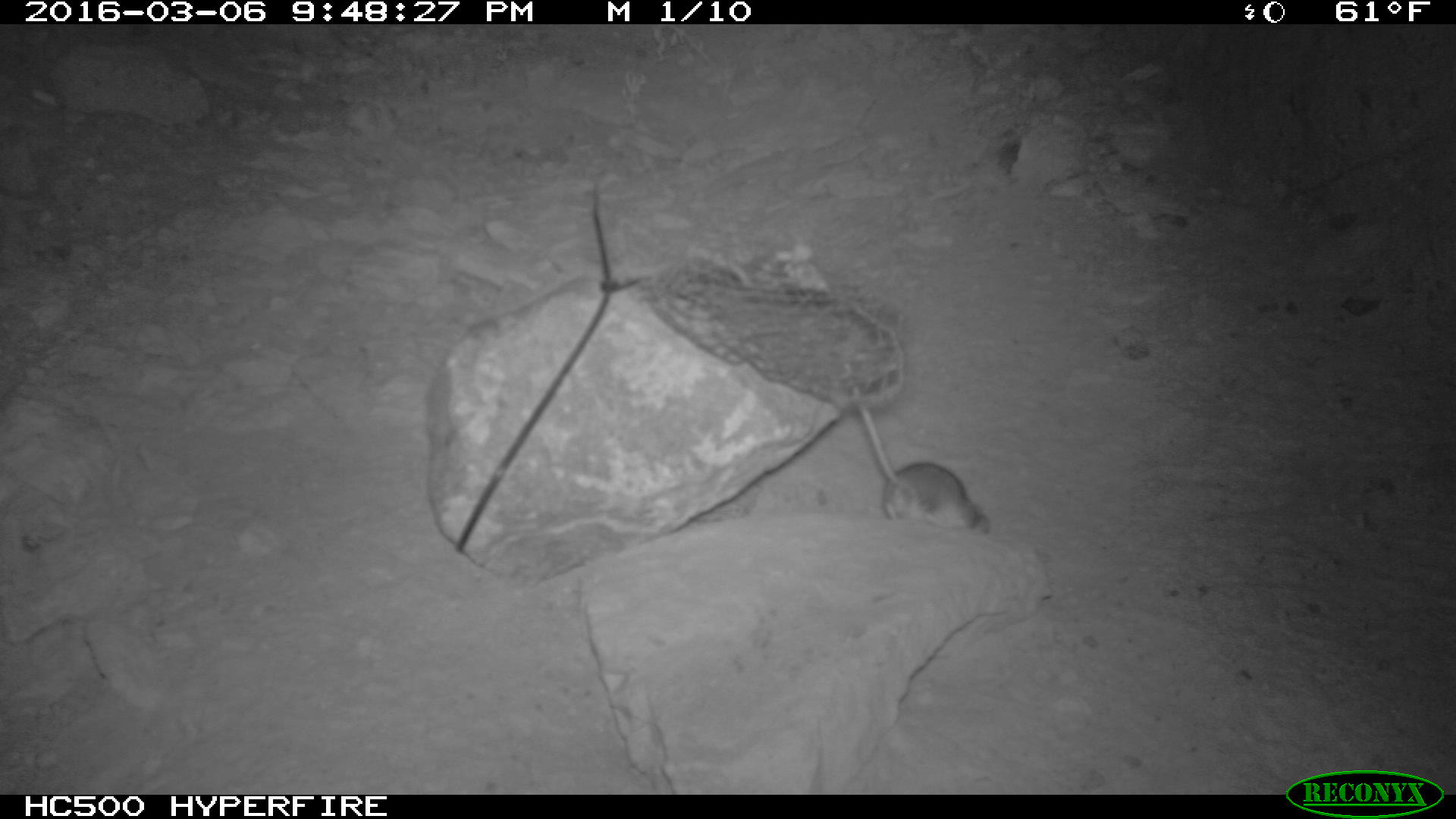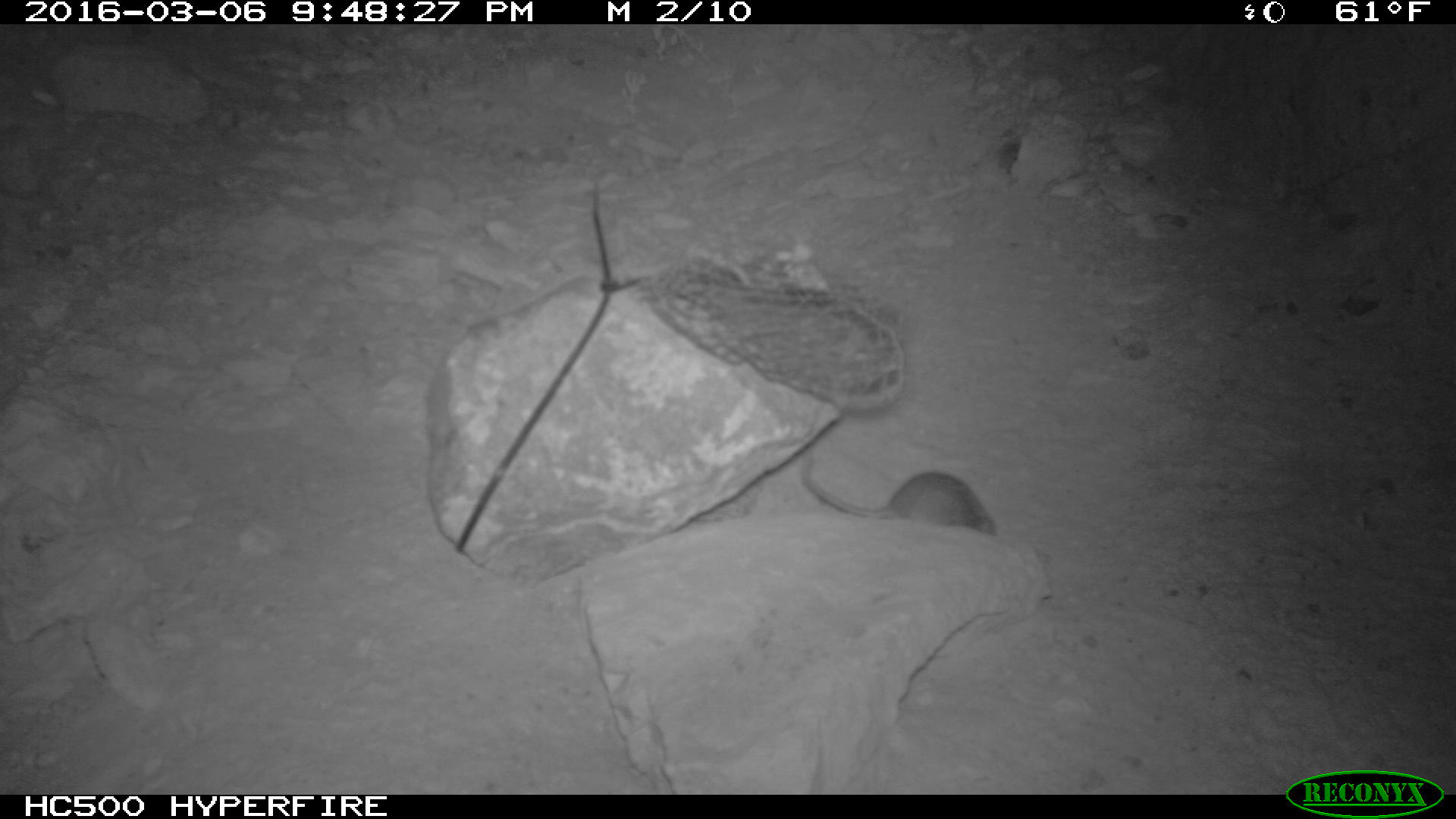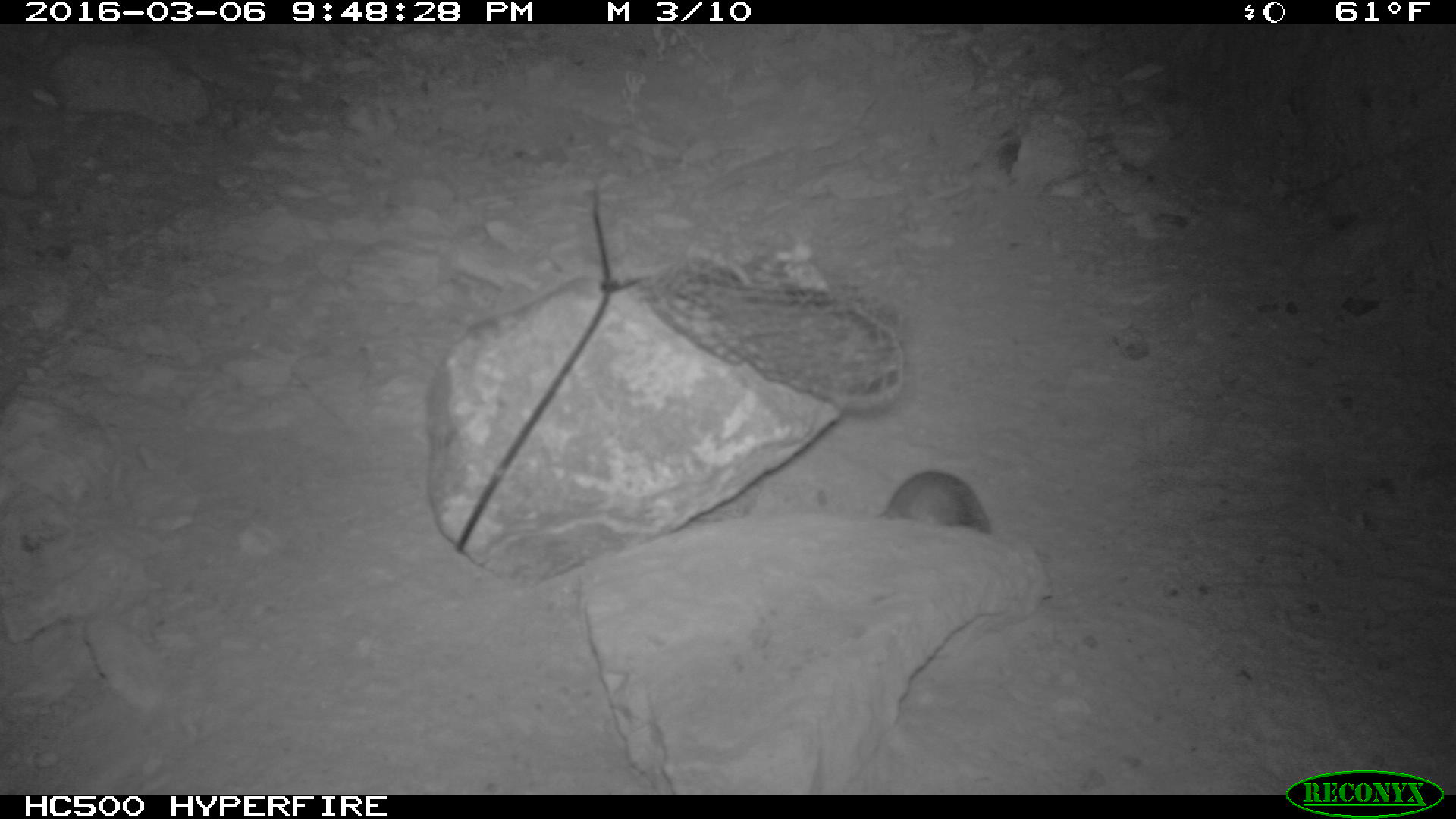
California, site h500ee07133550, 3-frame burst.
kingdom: Animalia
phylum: Chordata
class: Mammalia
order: Rodentia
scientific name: Rodentia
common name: rodent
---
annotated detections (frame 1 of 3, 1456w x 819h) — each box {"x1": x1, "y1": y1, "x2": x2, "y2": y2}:
rodent: {"x1": 841, "y1": 348, "x2": 990, "y2": 538}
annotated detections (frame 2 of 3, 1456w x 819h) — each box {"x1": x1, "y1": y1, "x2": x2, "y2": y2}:
rodent: {"x1": 795, "y1": 448, "x2": 994, "y2": 532}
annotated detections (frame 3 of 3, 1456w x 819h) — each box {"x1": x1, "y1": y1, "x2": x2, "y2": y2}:
rodent: {"x1": 873, "y1": 471, "x2": 992, "y2": 534}